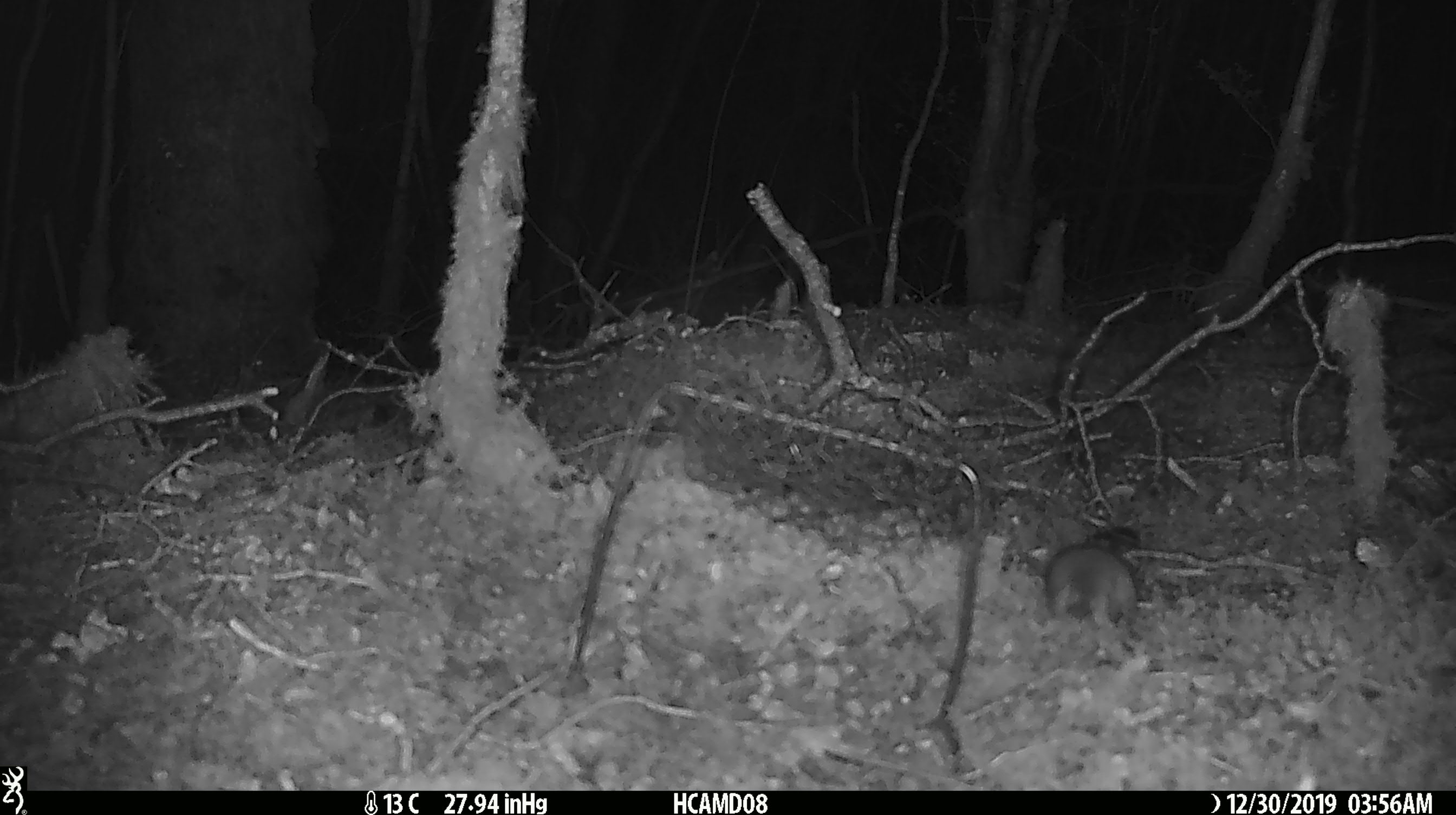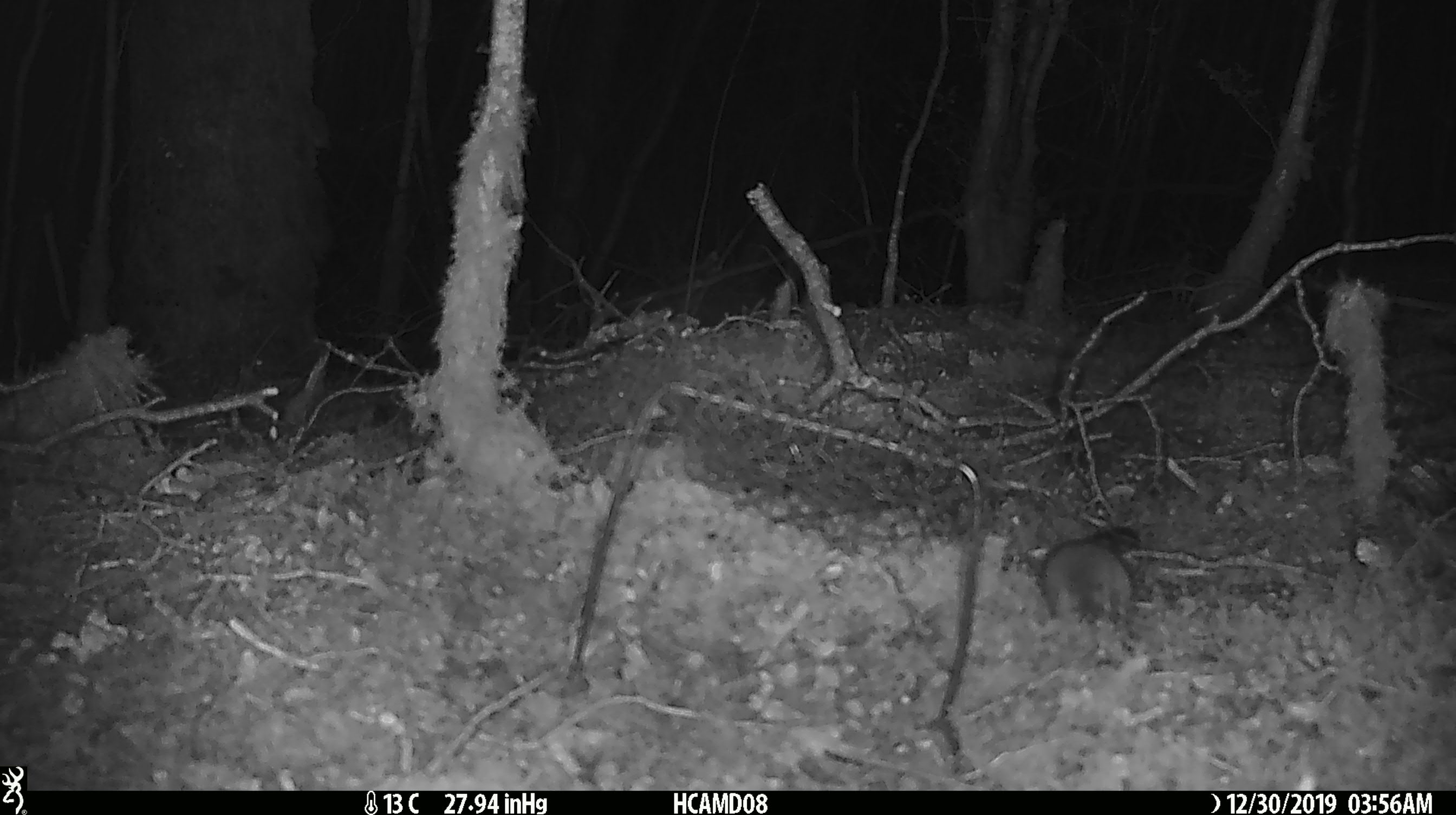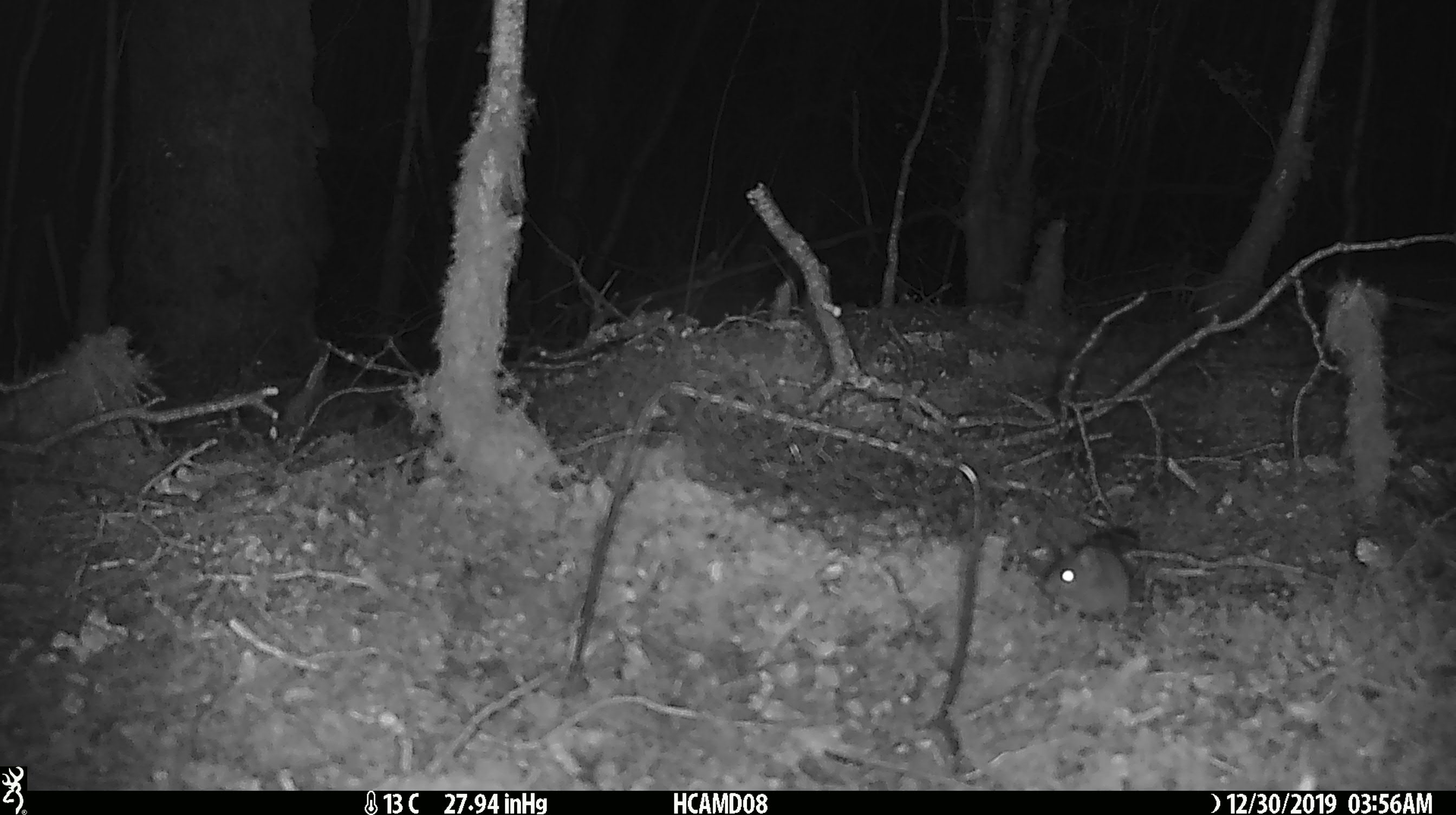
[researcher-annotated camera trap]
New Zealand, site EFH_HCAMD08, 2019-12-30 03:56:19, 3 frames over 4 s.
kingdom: Animalia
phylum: Chordata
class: Mammalia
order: Rodentia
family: Muridae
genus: Mus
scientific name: Mus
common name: mouse